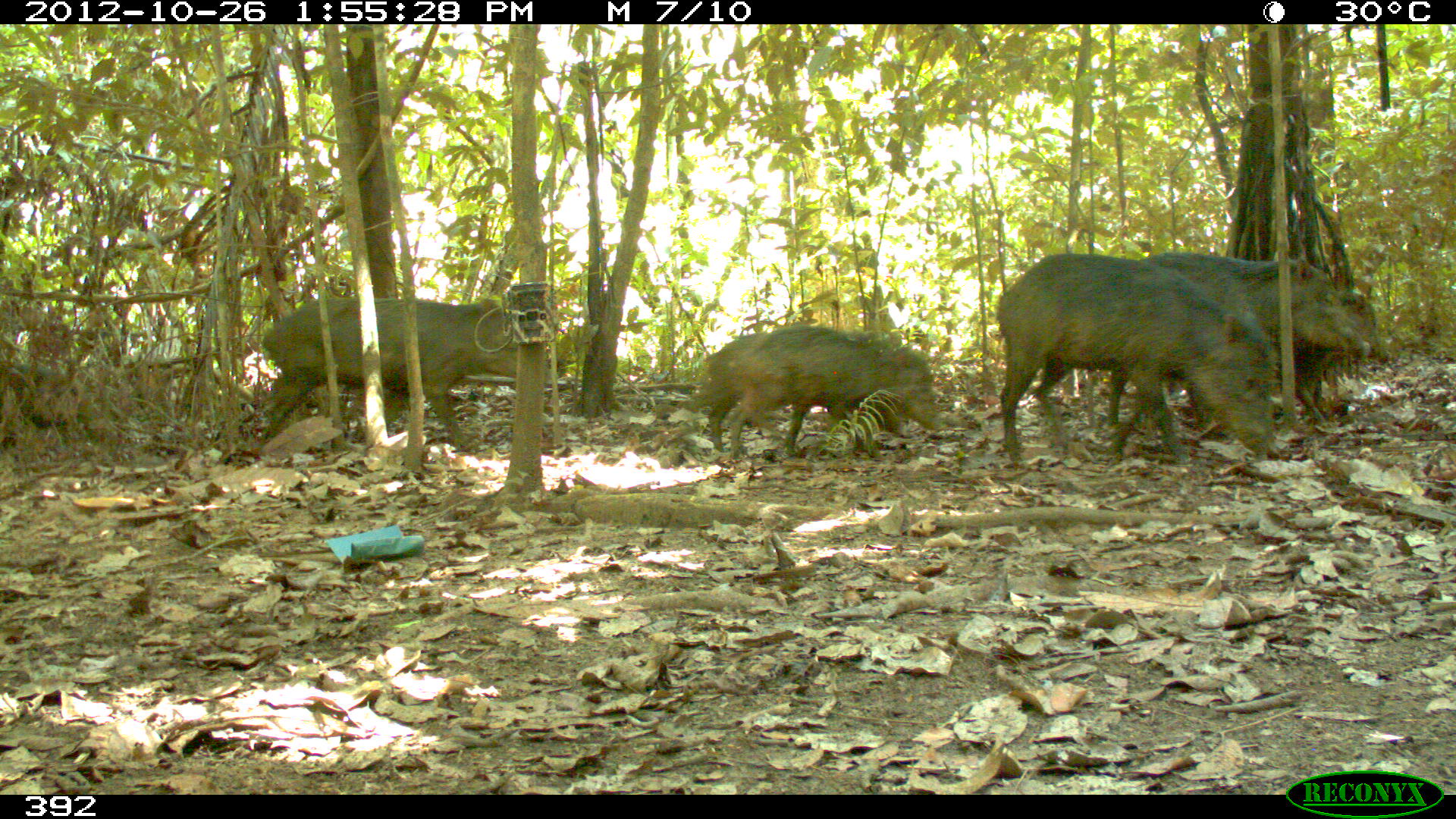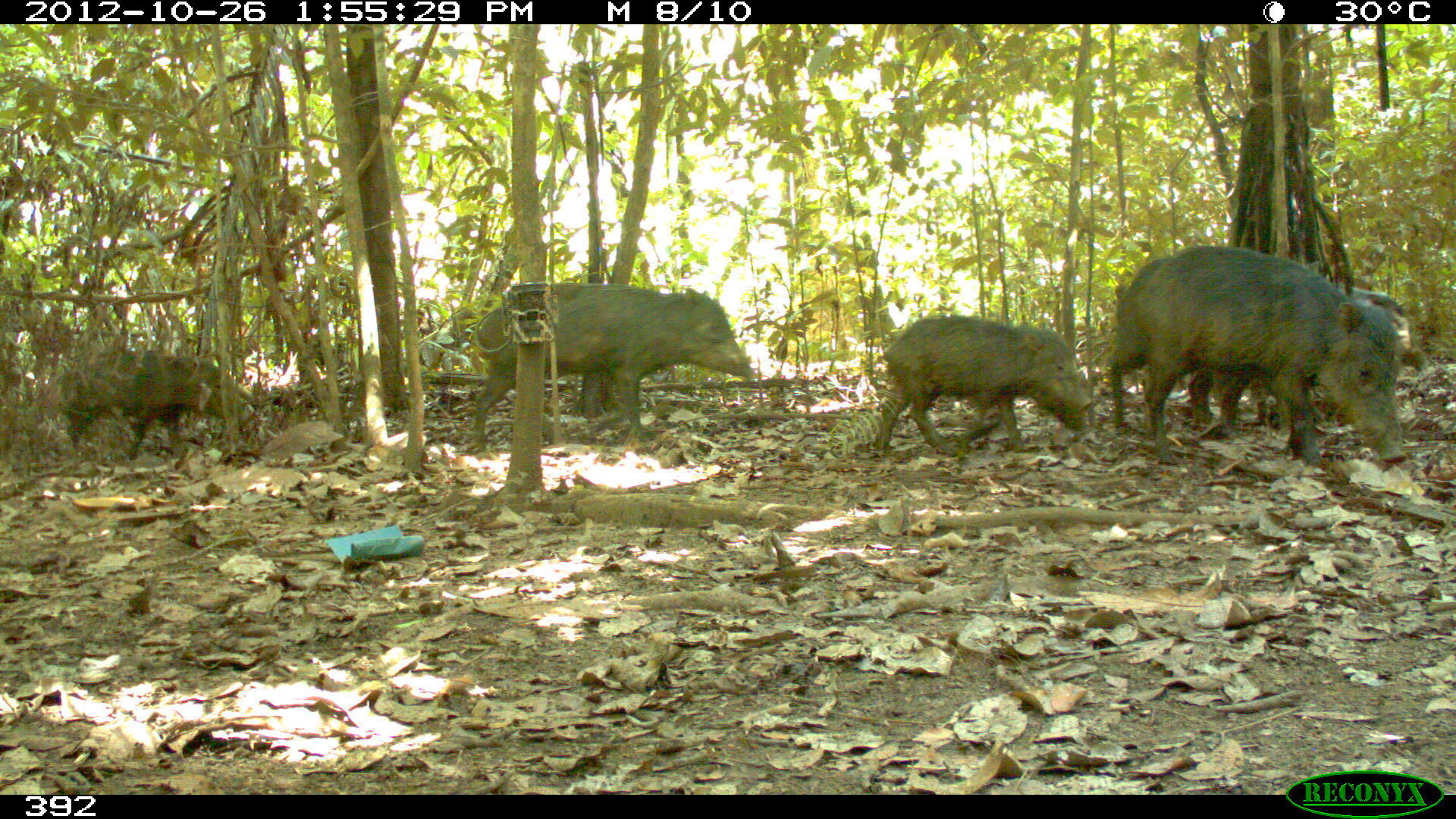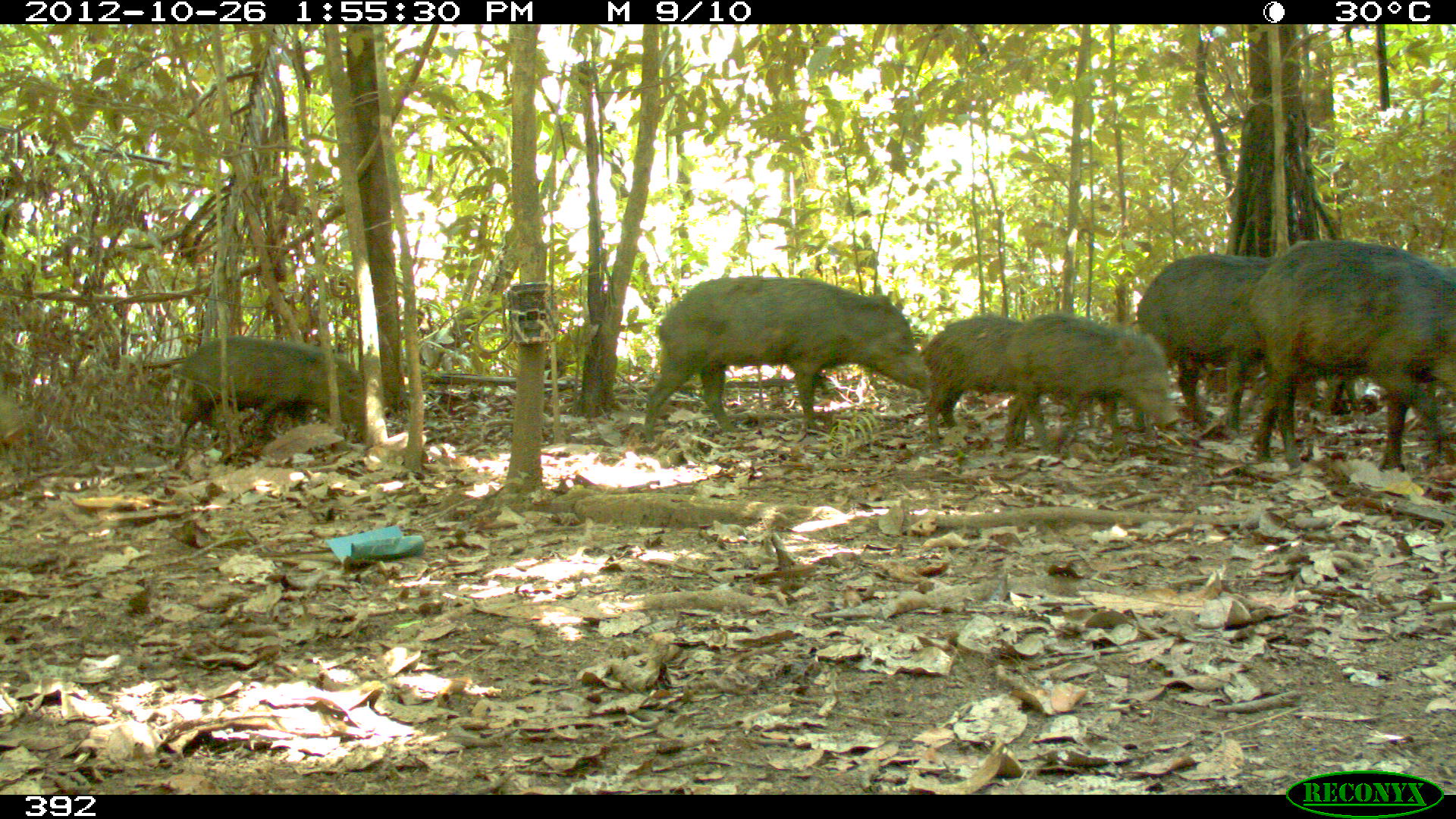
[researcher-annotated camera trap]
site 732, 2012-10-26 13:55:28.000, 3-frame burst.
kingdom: Animalia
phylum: Chordata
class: Mammalia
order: Artiodactyla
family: Tayassuidae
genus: Tayassu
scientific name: Tayassu pecari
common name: white-lipped peccary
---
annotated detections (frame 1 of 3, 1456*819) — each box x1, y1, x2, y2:
tayassu pecari: 996, 252, 1370, 460; 254, 290, 561, 457; 1106, 252, 1358, 455; 722, 323, 945, 459; 1182, 288, 1389, 427; 695, 324, 917, 451